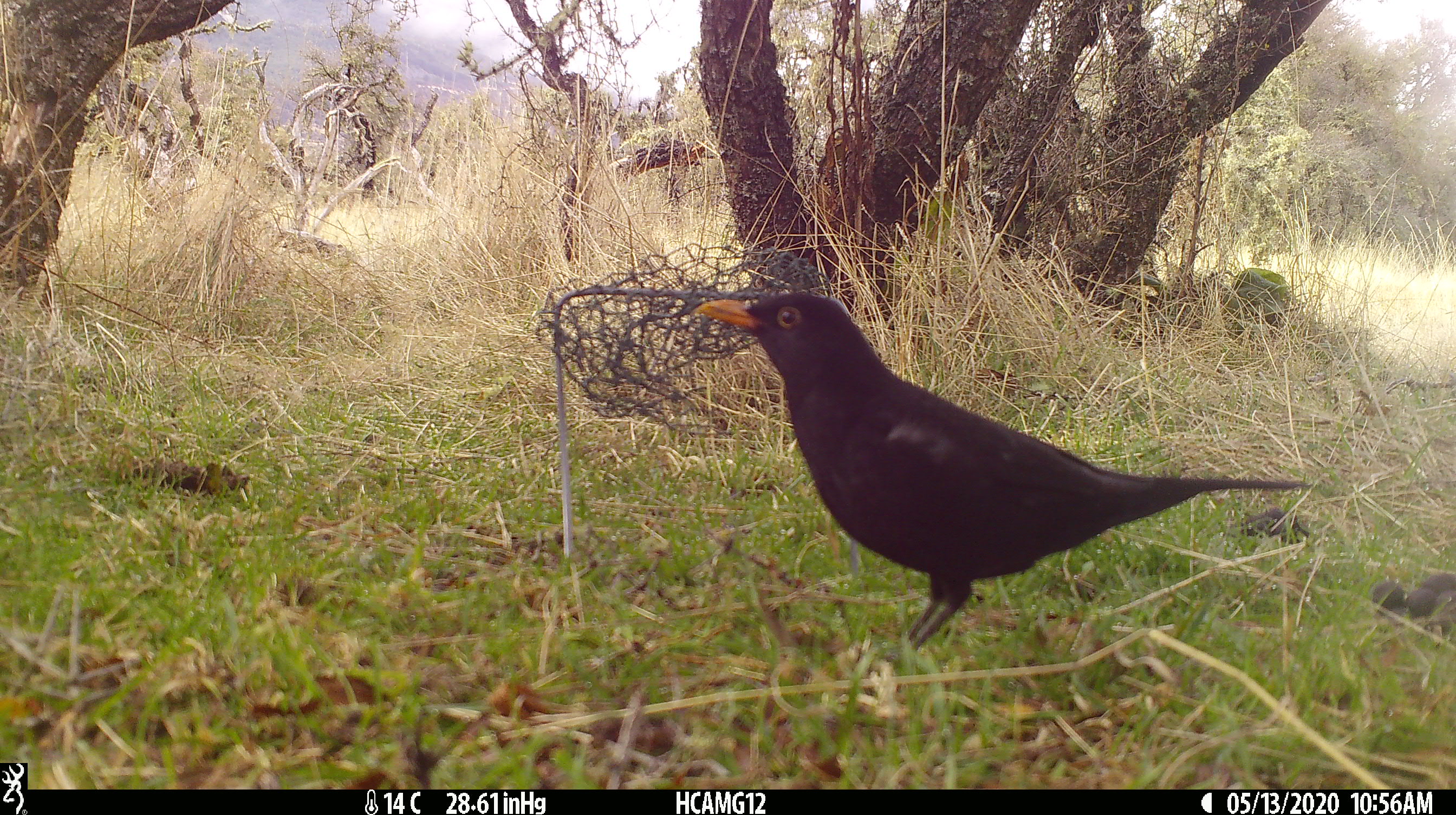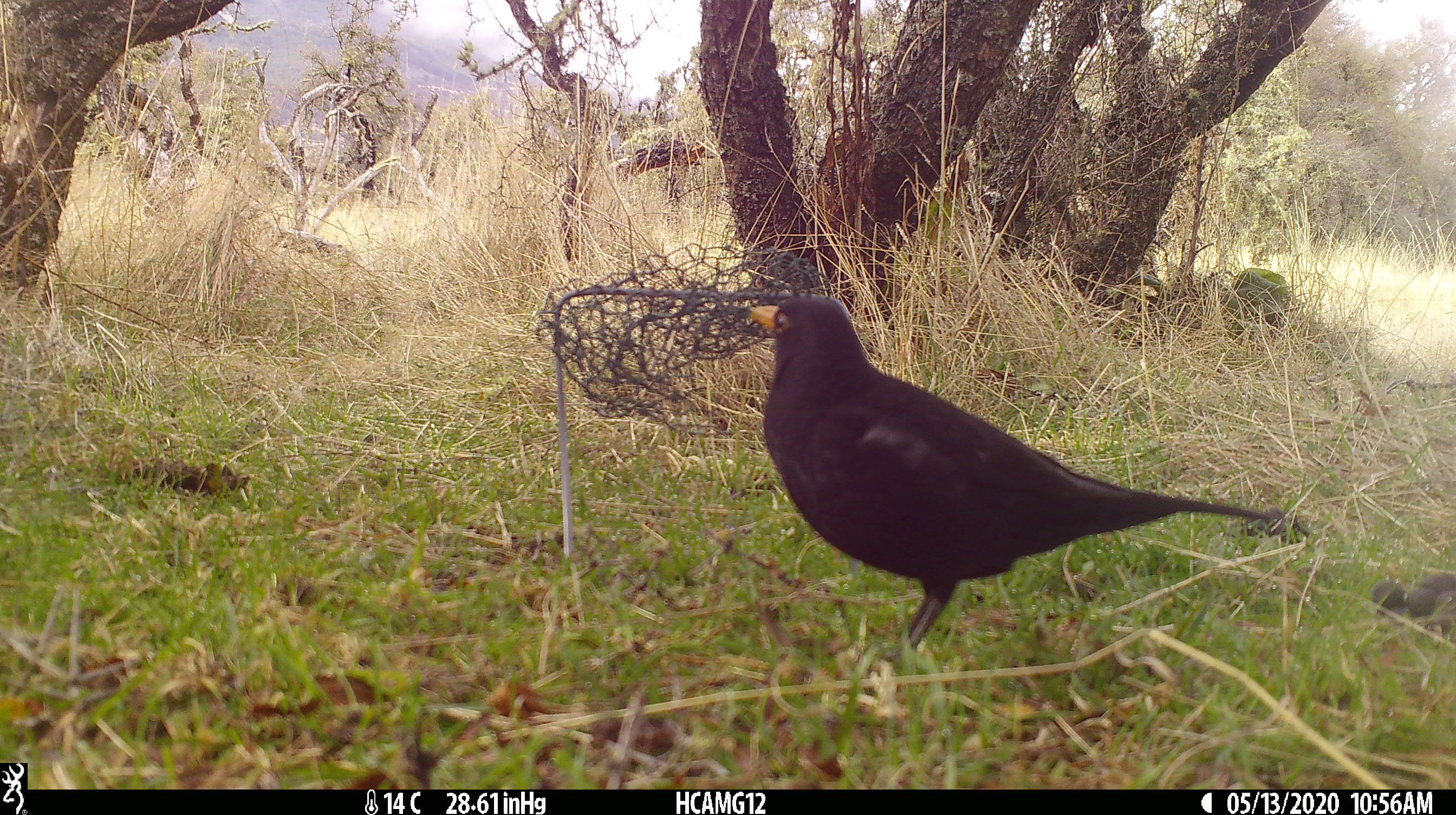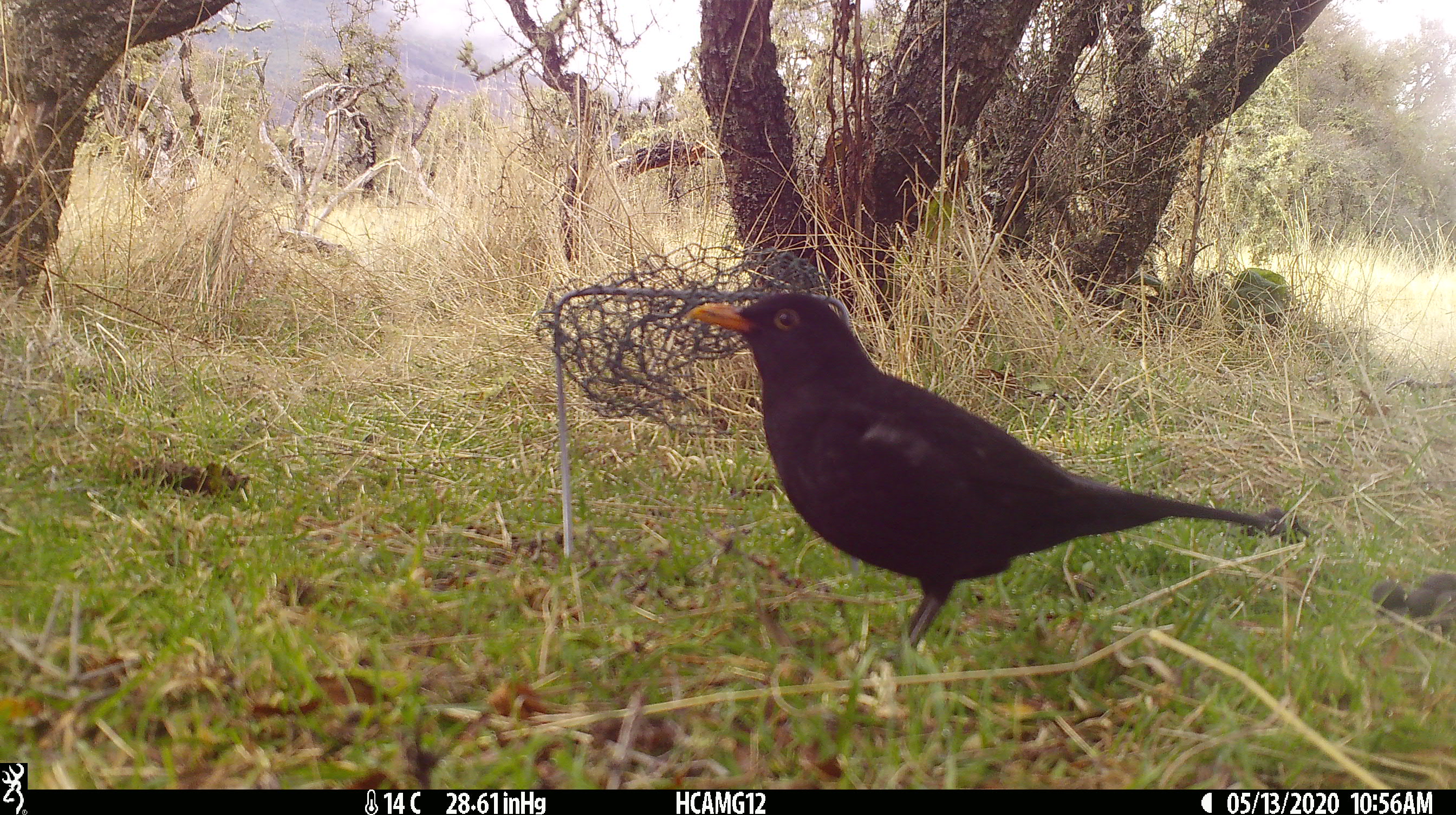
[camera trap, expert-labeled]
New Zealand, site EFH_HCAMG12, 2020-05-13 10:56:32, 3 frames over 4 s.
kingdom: Animalia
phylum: Chordata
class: Aves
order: Passeriformes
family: Turdidae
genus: Turdus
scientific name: Turdus merula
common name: eurasian blackbird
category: blackbird